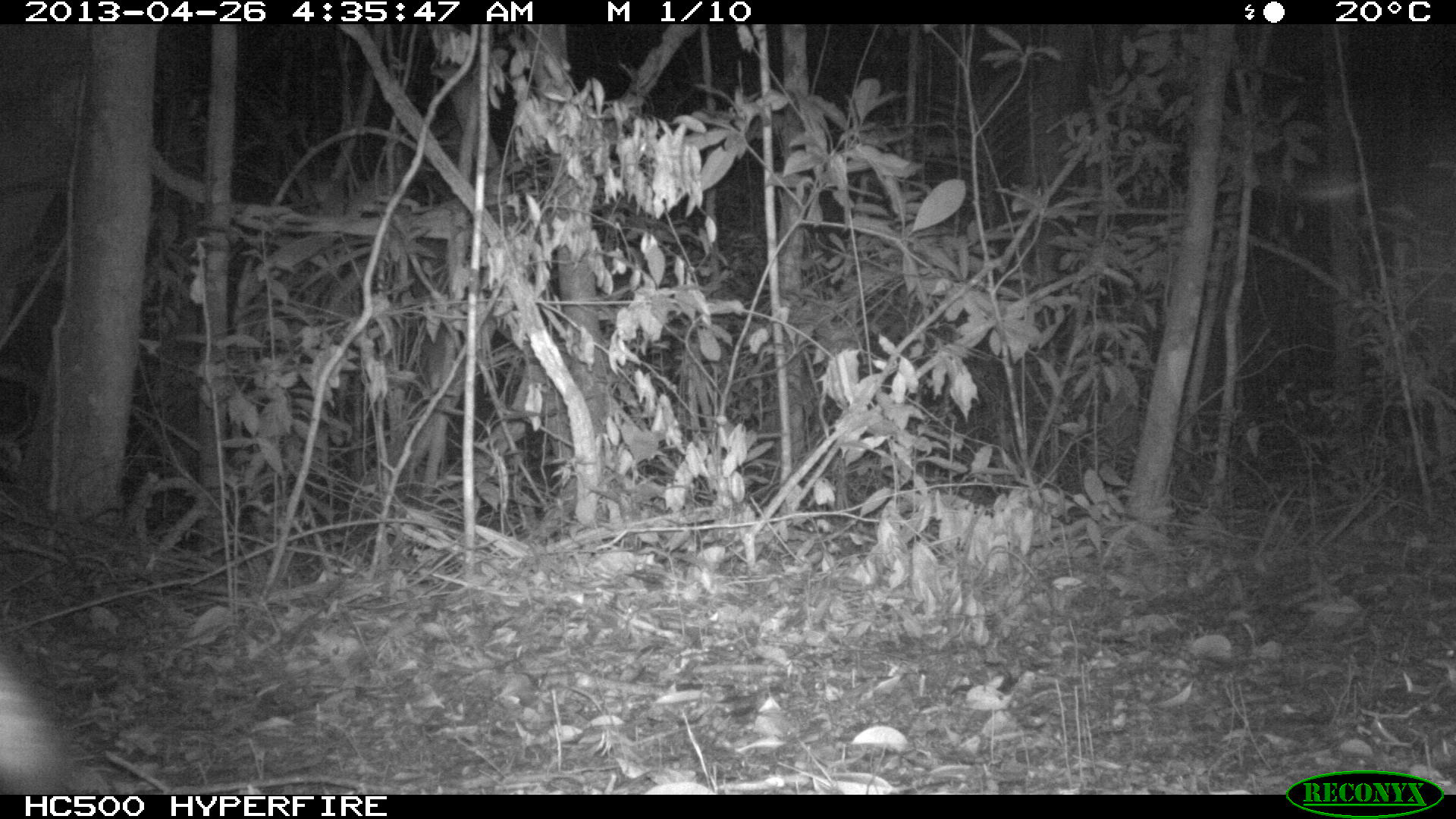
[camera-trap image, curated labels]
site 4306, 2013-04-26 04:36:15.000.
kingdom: Animalia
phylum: Chordata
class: Mammalia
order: Carnivora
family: Canidae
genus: Urocyon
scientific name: Urocyon cinereoargenteus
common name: gray fox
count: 1